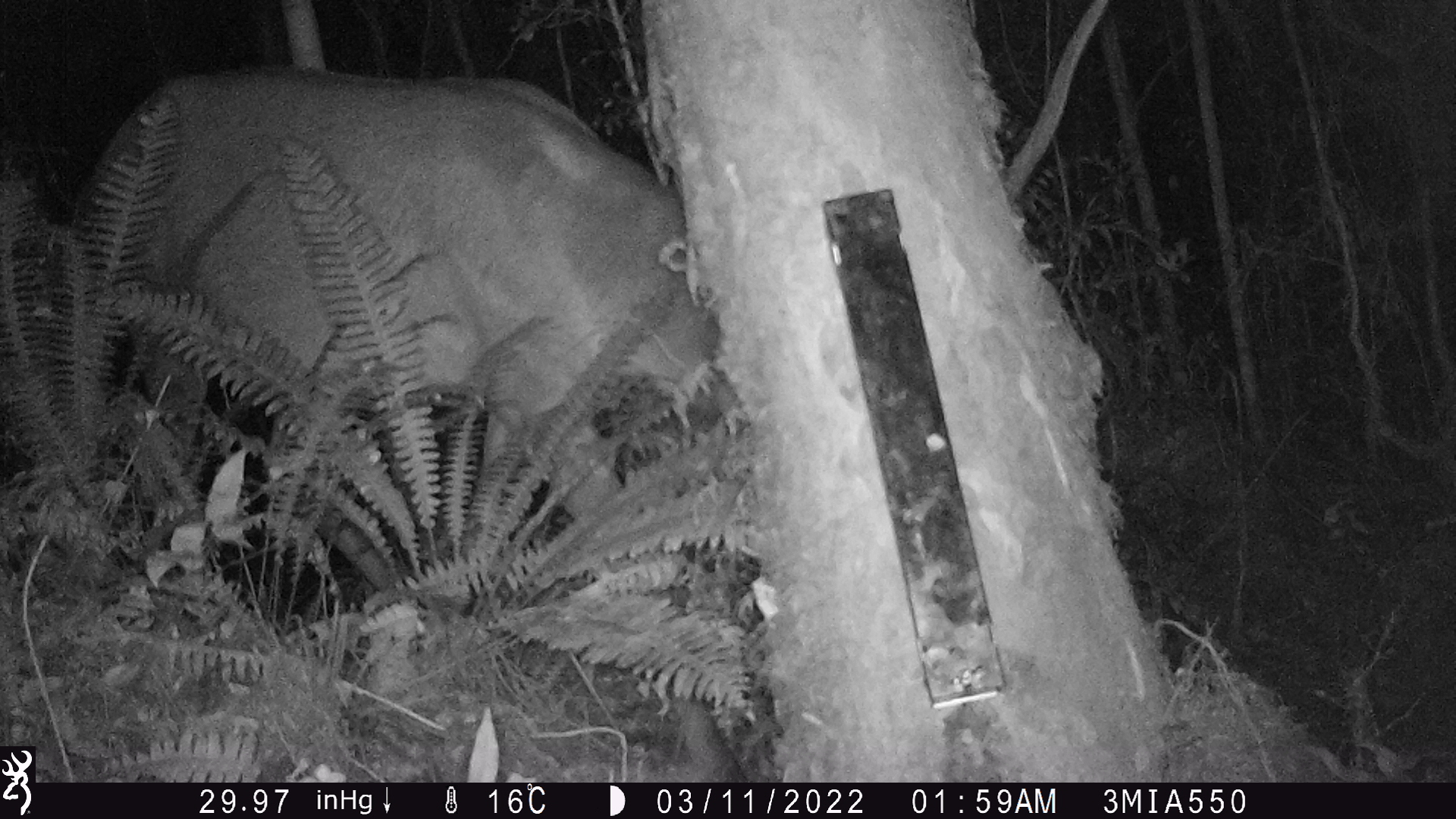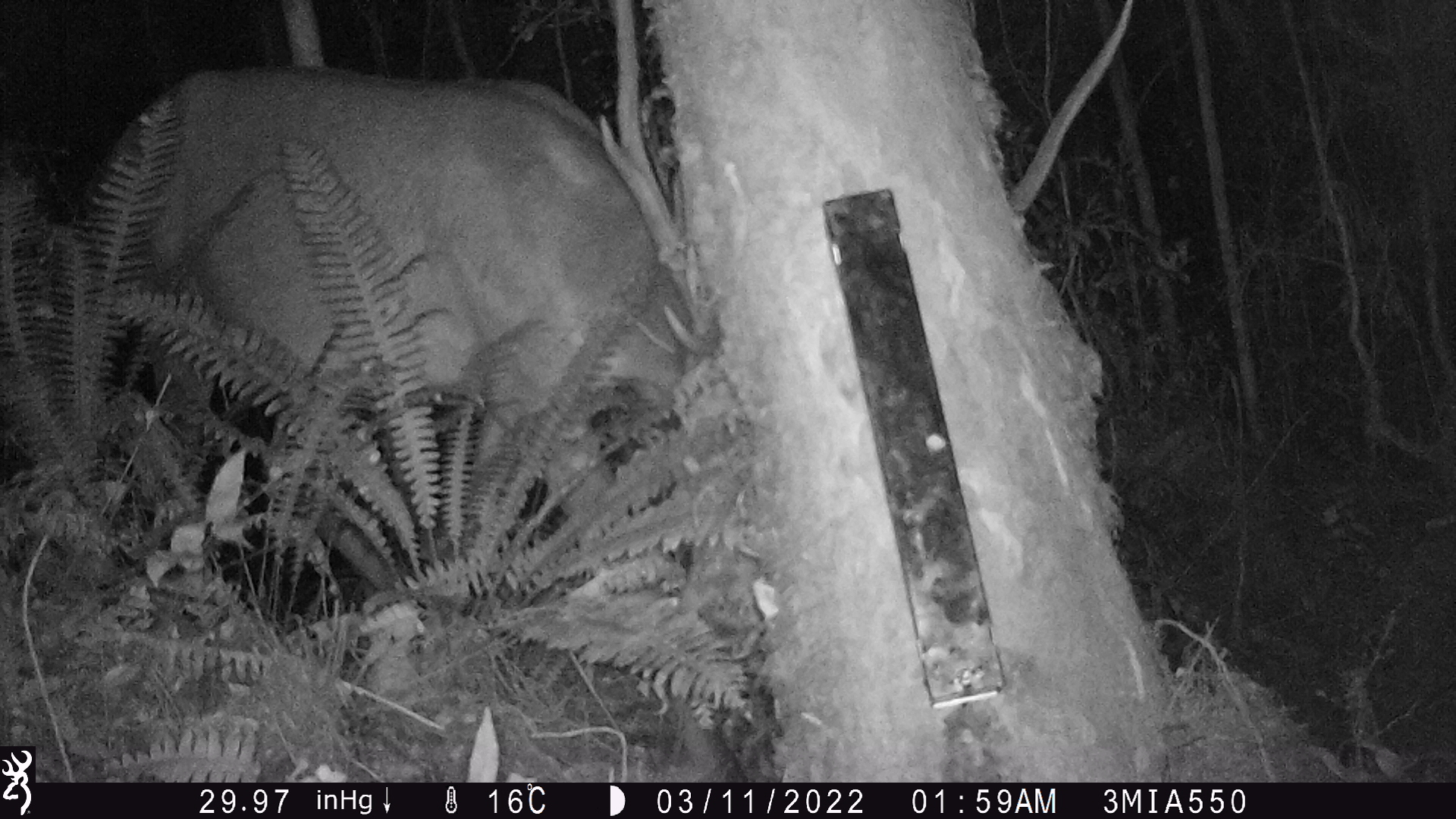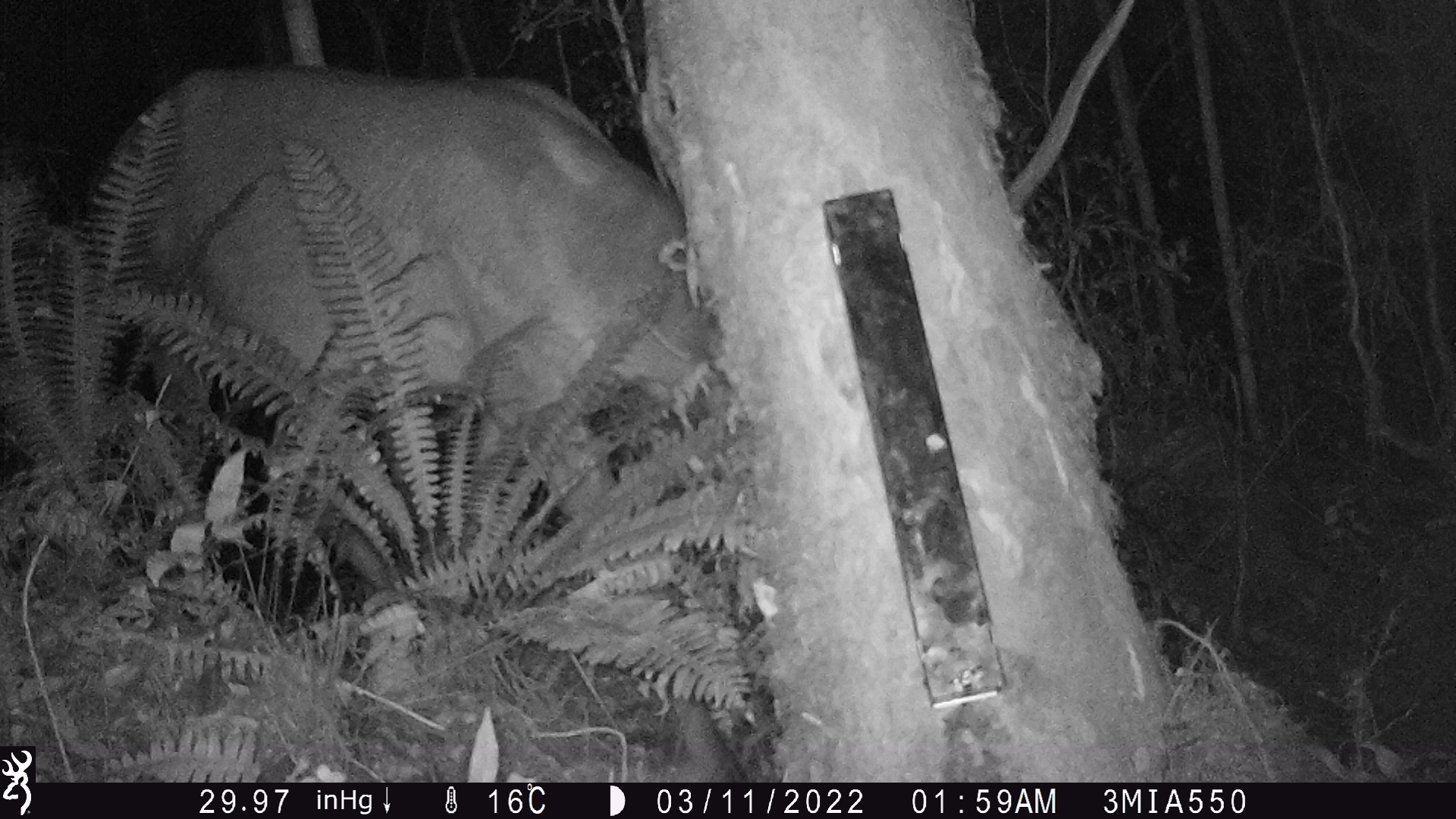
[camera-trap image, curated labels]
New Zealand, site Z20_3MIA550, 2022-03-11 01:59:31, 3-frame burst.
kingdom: Animalia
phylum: Chordata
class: Mammalia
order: Artiodactyla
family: Cervidae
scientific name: Cervidae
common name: deer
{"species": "deer (Cervidae)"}